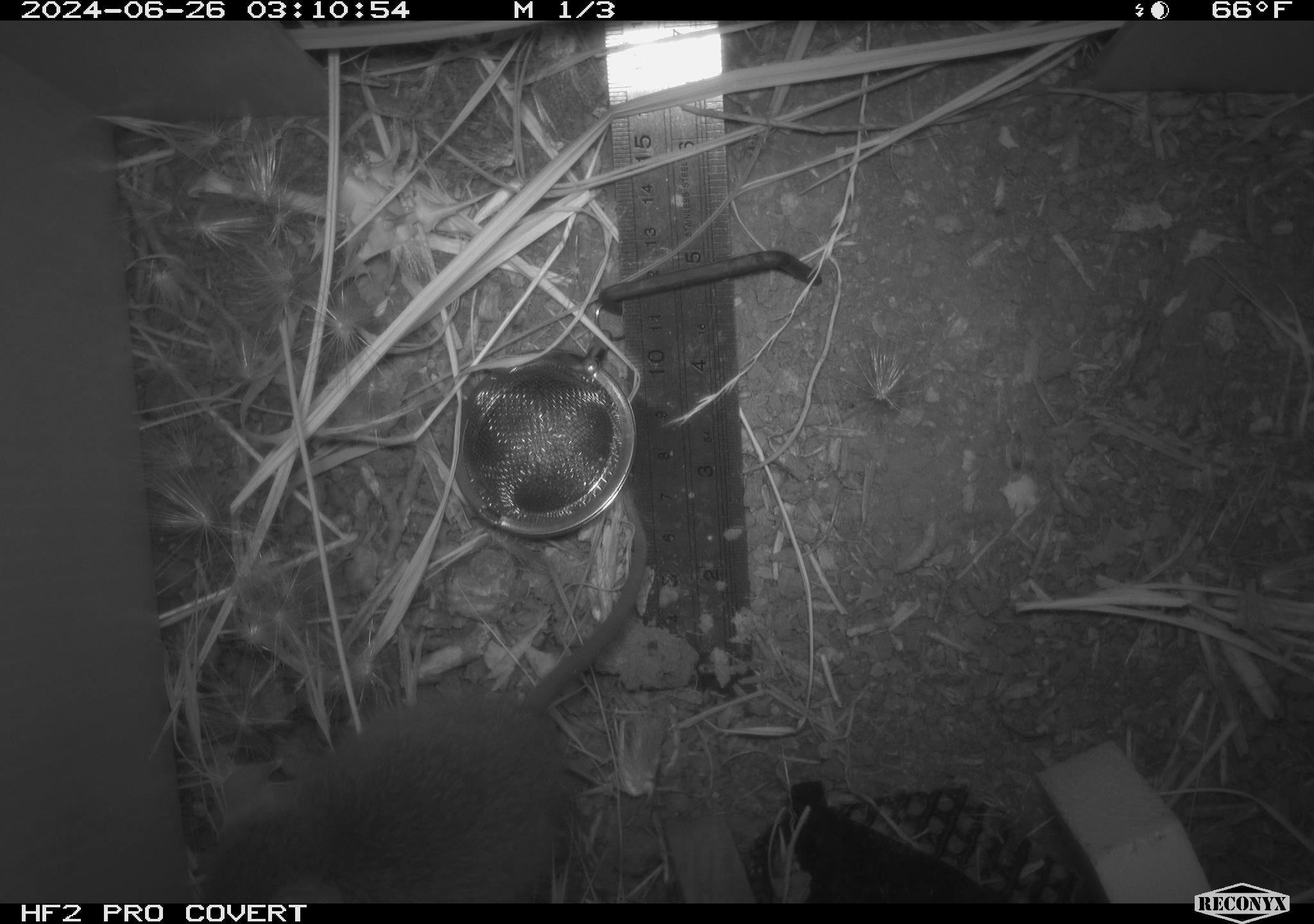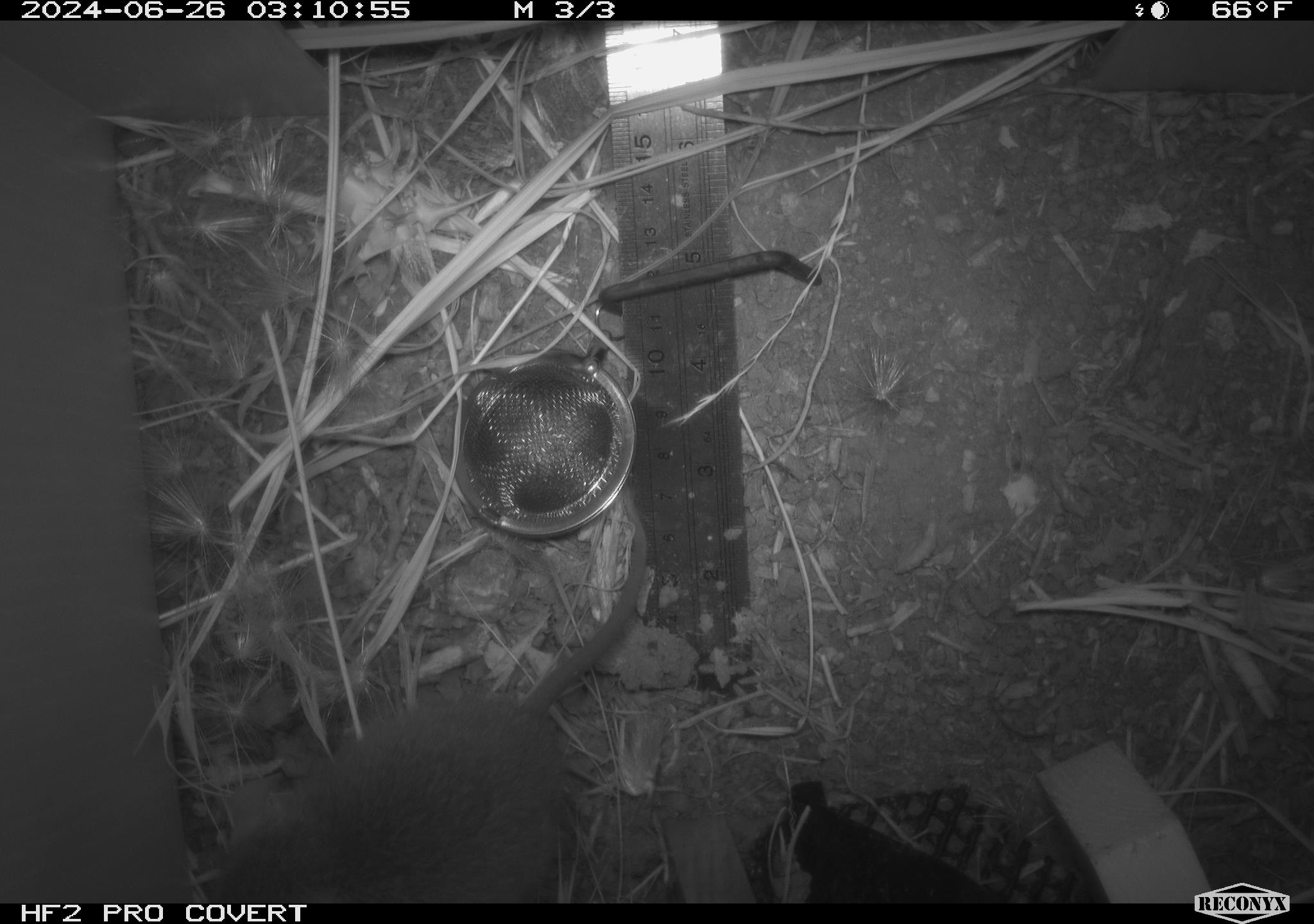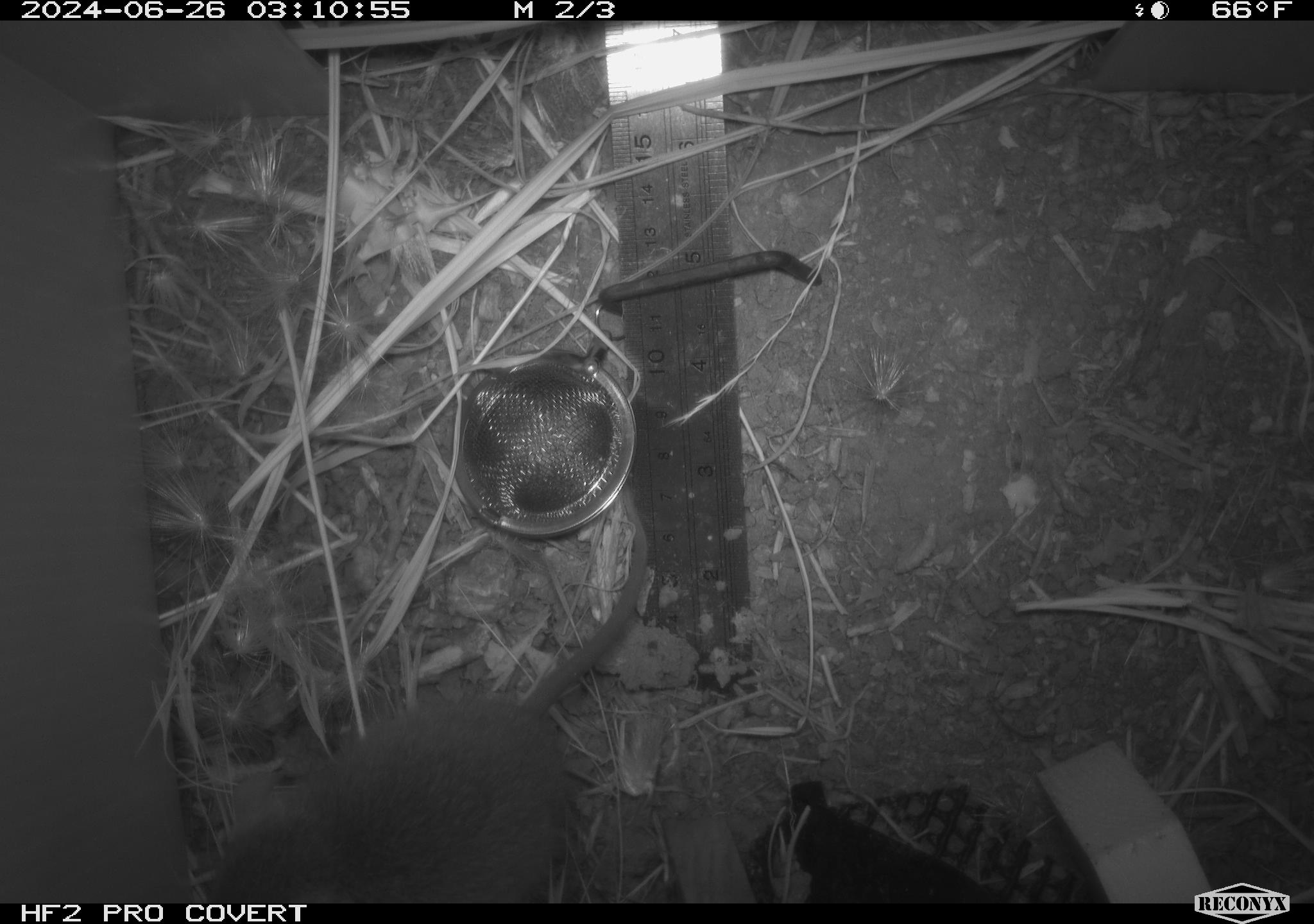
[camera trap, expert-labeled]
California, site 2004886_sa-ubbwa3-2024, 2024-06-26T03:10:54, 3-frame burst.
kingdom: Animalia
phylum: Chordata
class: Mammalia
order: Rodentia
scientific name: Rodentia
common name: mouse species